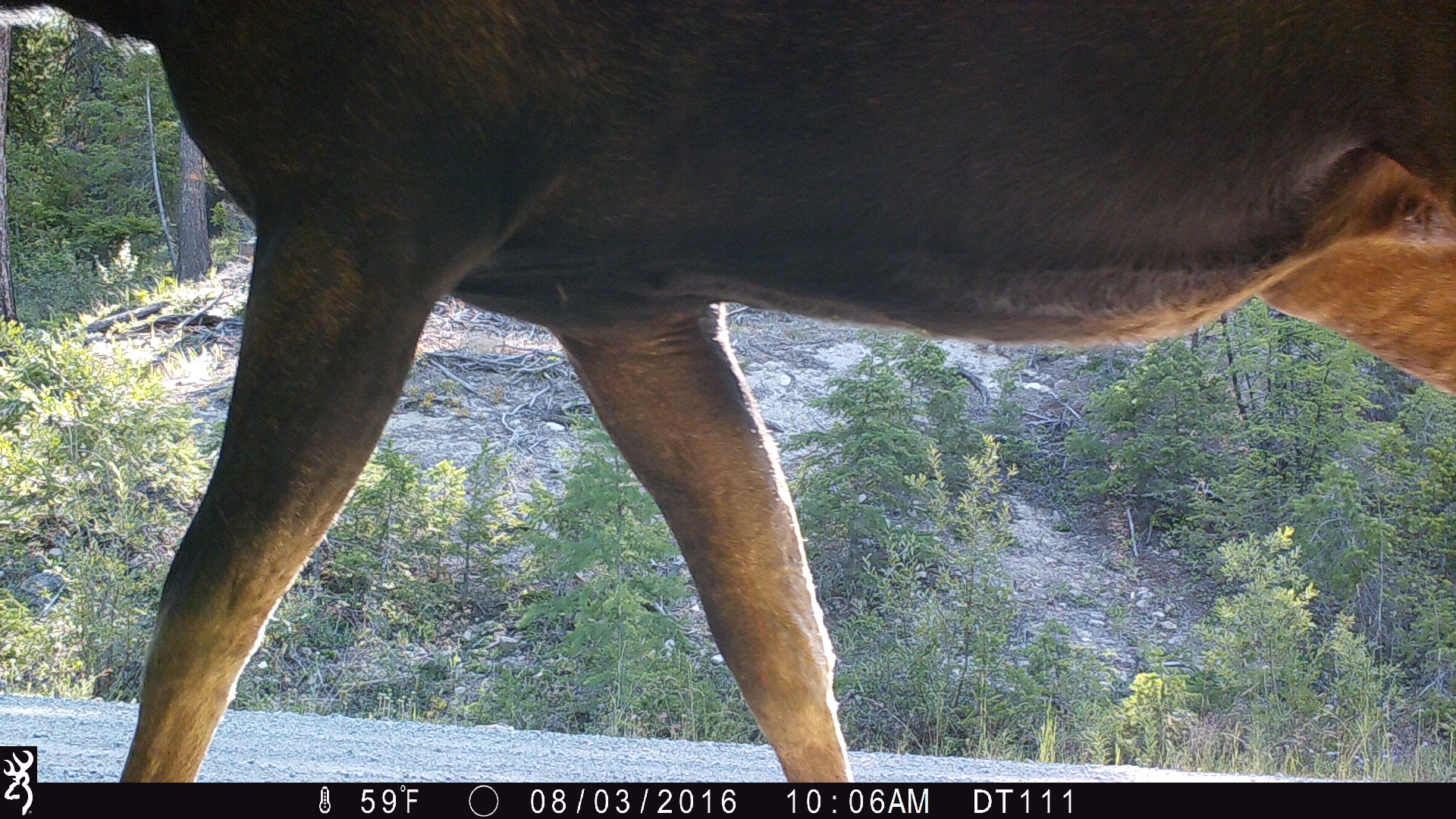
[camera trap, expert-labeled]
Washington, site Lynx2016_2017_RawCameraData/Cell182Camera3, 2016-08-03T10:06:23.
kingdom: Animalia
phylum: Chordata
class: Mammalia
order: Artiodactyla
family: Cervidae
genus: Alces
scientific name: Alces alces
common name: moose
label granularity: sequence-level